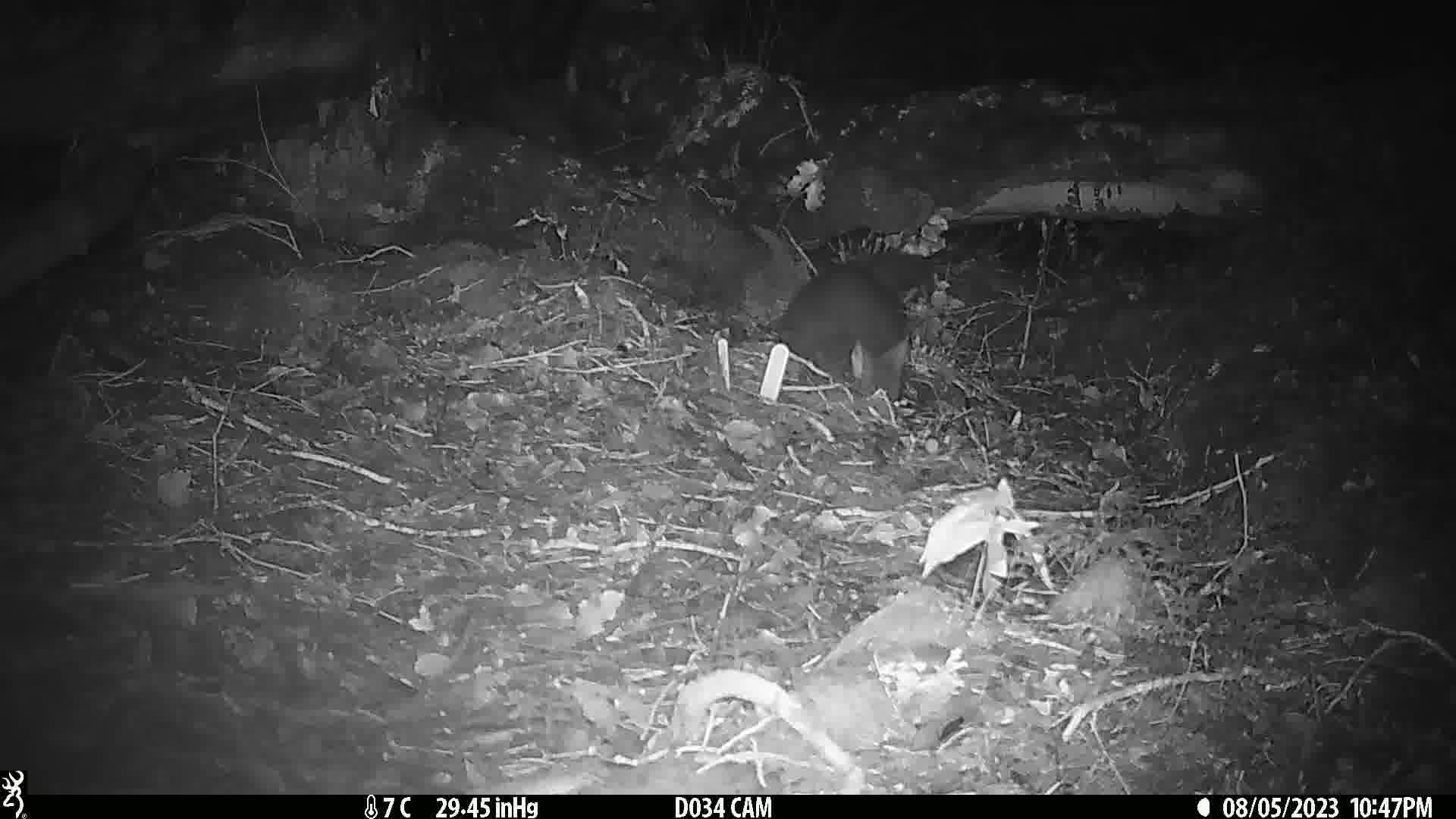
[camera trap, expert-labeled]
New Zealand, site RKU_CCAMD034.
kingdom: Animalia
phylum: Chordata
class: Mammalia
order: Diprotodontia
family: Phalangeridae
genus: Trichosurus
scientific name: Trichosurus vulpecula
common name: common brushtail possum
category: possum